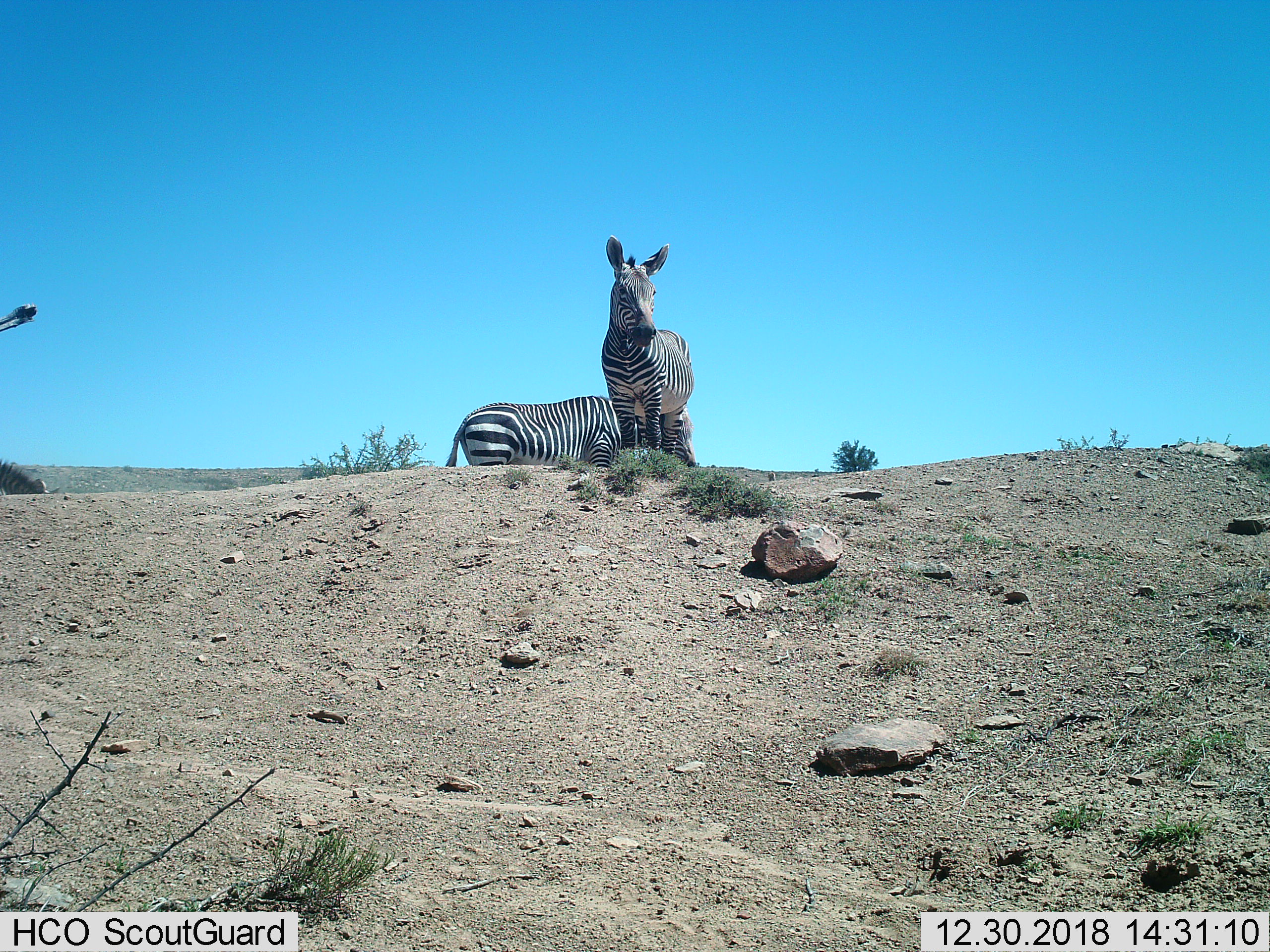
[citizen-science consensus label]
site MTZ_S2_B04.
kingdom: Animalia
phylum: Chordata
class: Mammalia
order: Perissodactyla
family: Equidae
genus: Equus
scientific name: Equus zebra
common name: mountain zebra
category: zebramountain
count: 2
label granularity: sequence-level